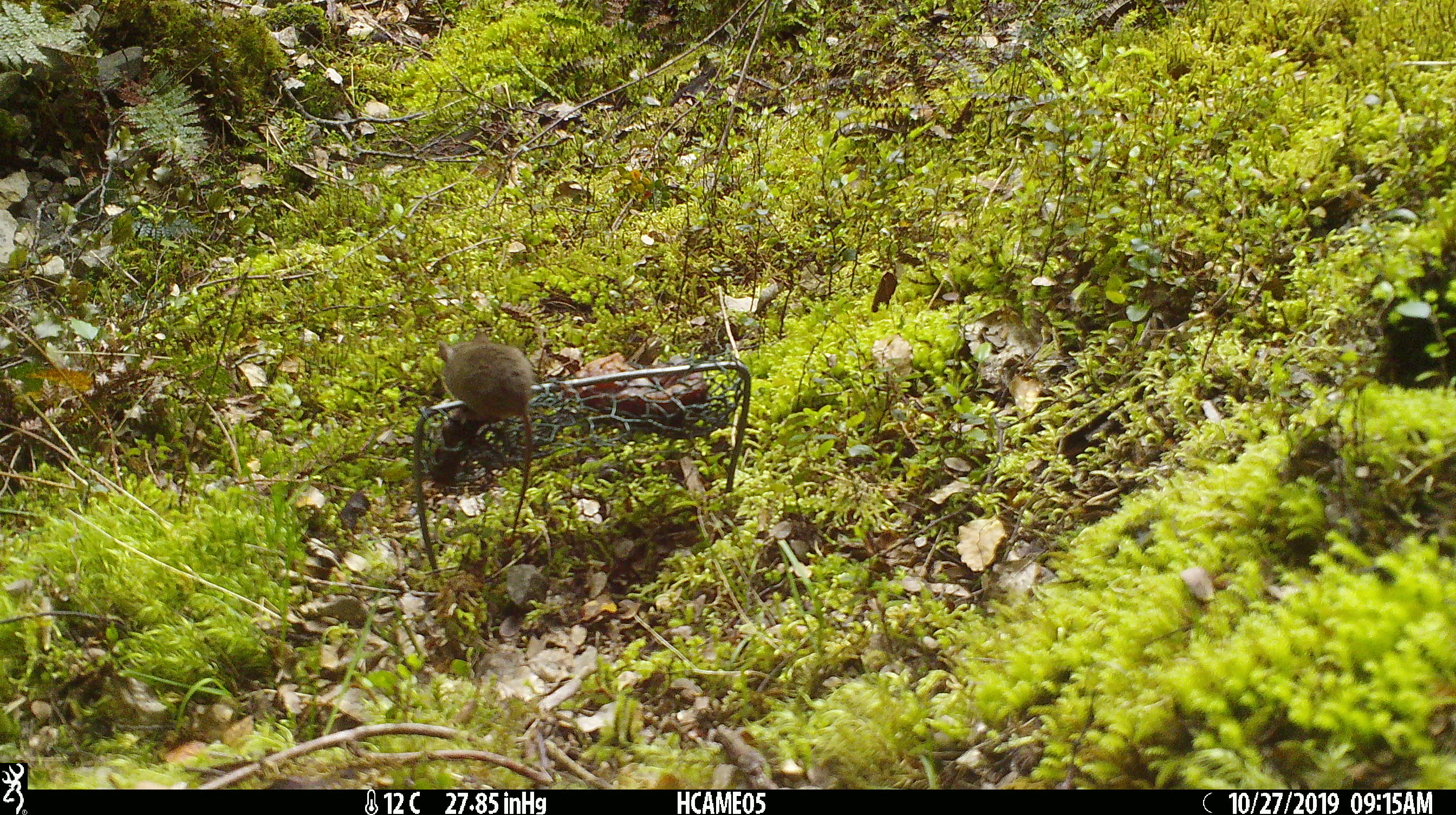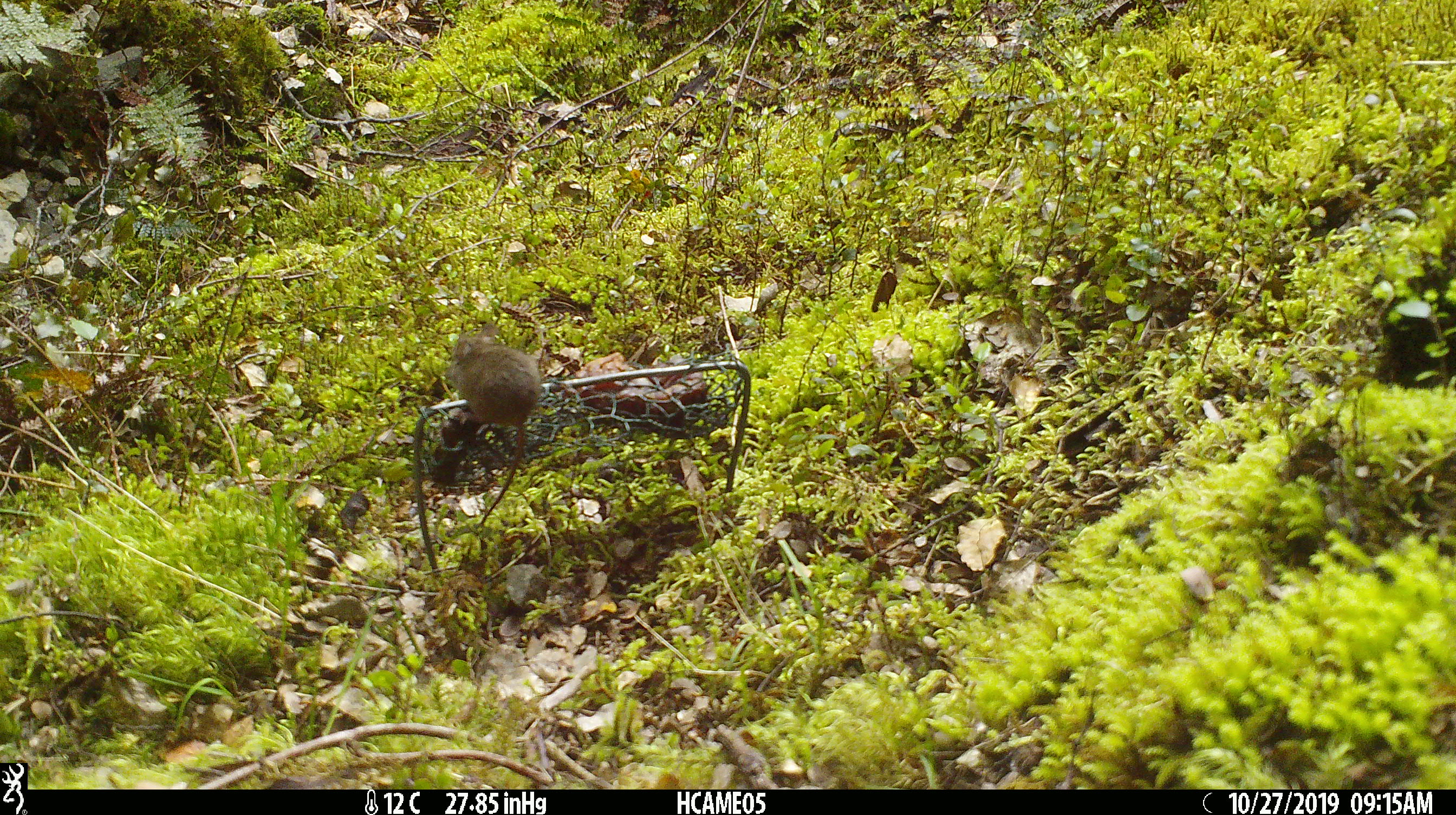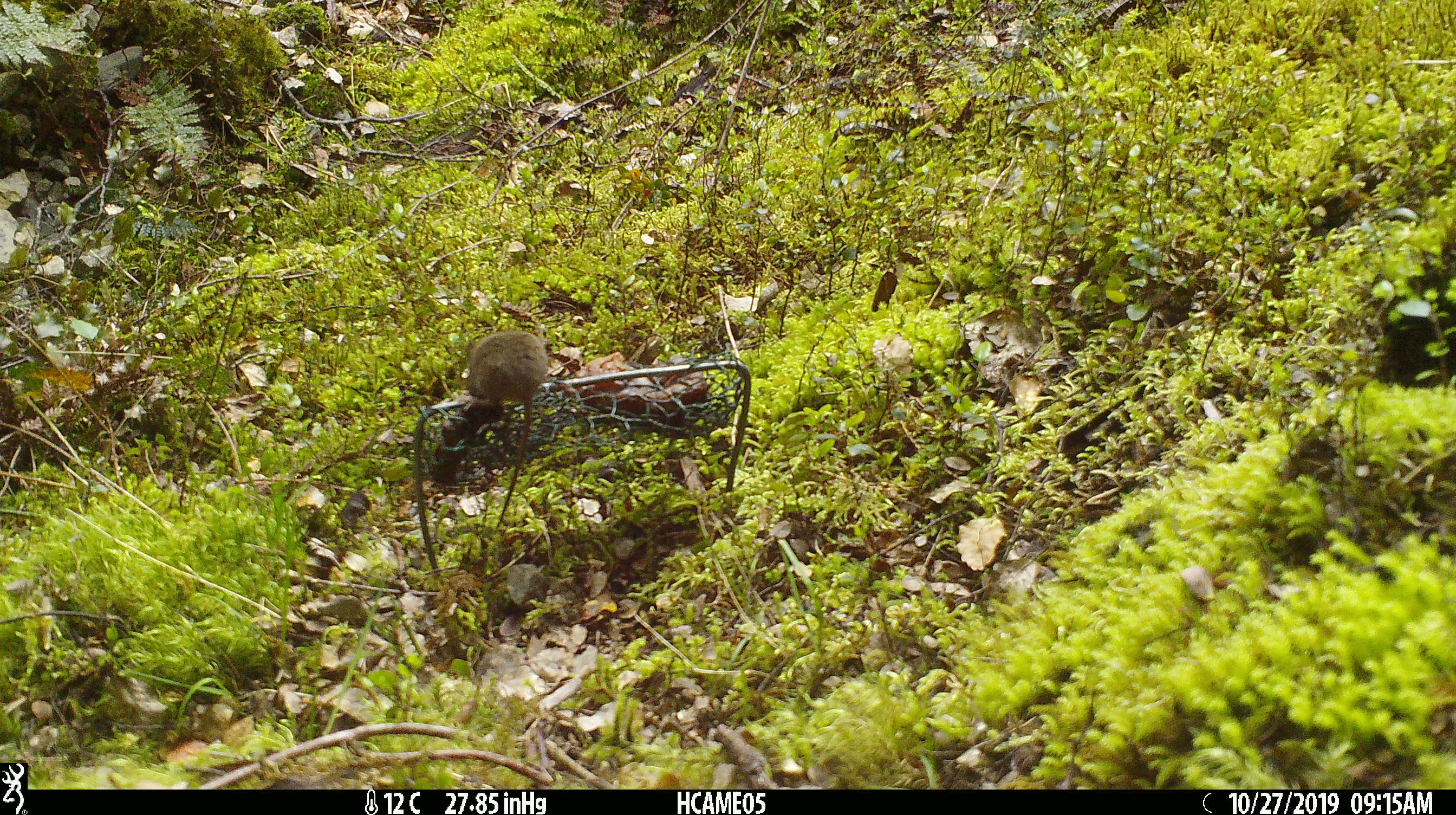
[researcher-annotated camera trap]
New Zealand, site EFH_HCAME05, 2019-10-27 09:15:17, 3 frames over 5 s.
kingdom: Animalia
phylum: Chordata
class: Mammalia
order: Rodentia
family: Muridae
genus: Mus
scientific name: Mus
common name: mouse